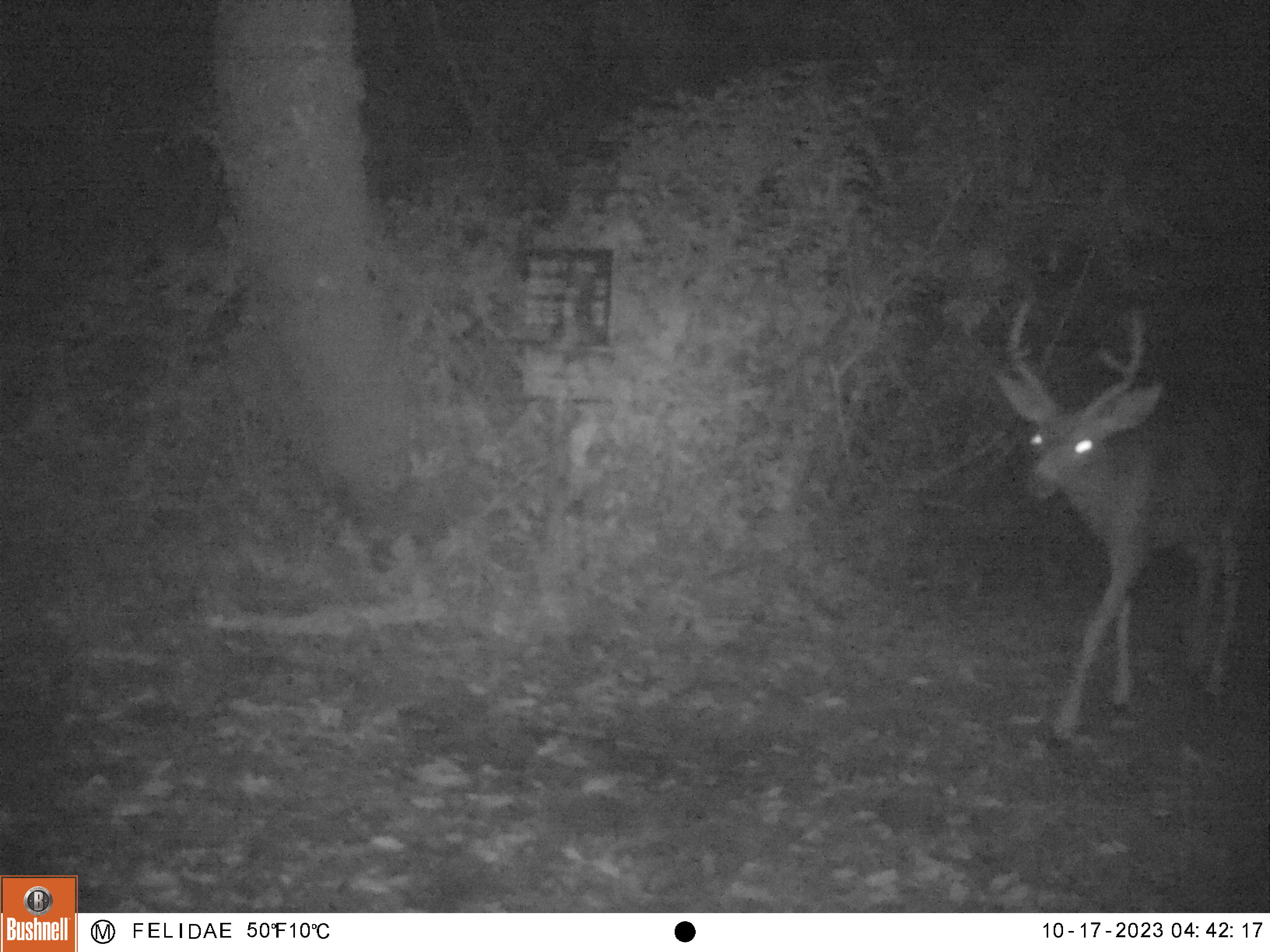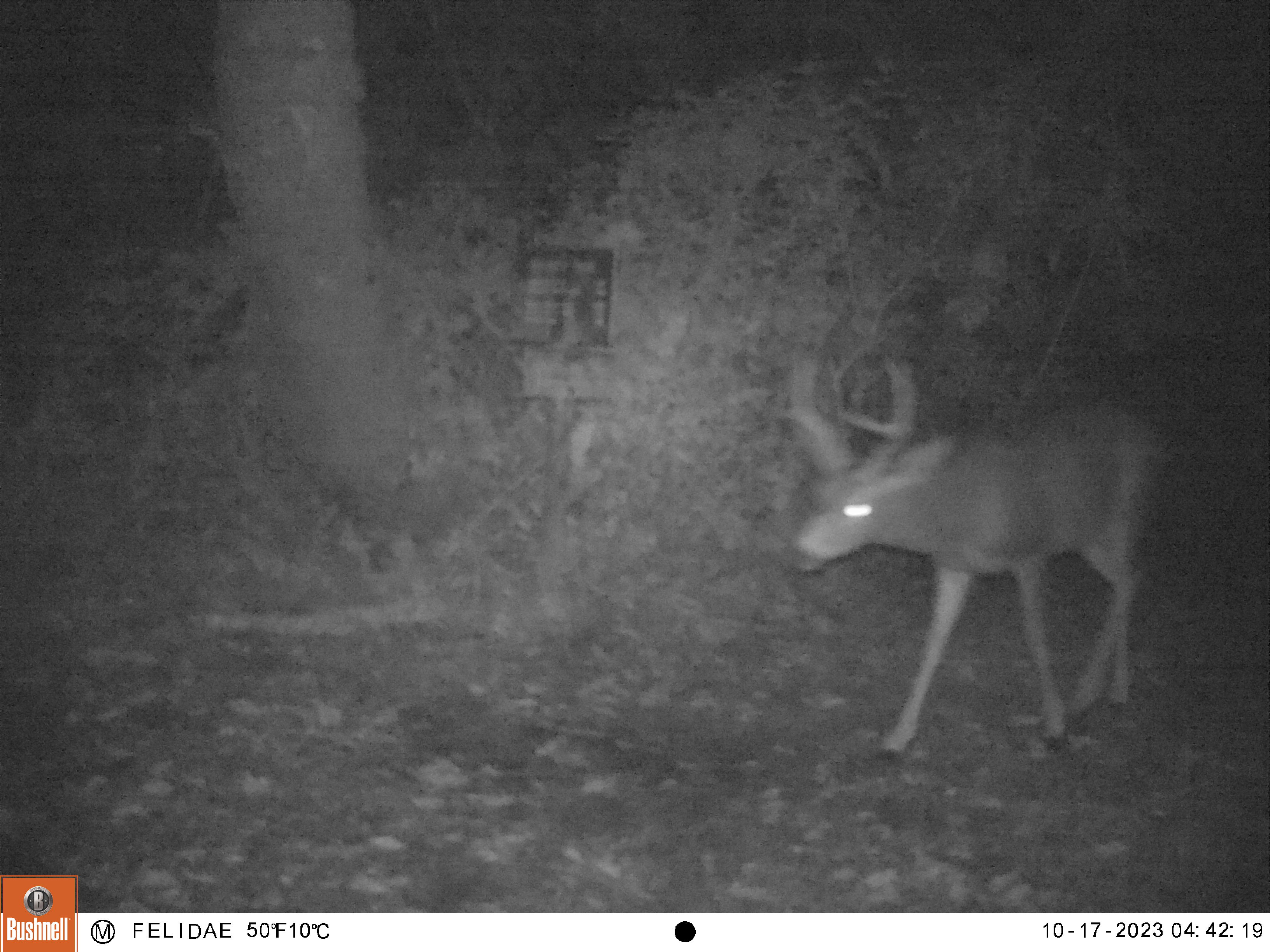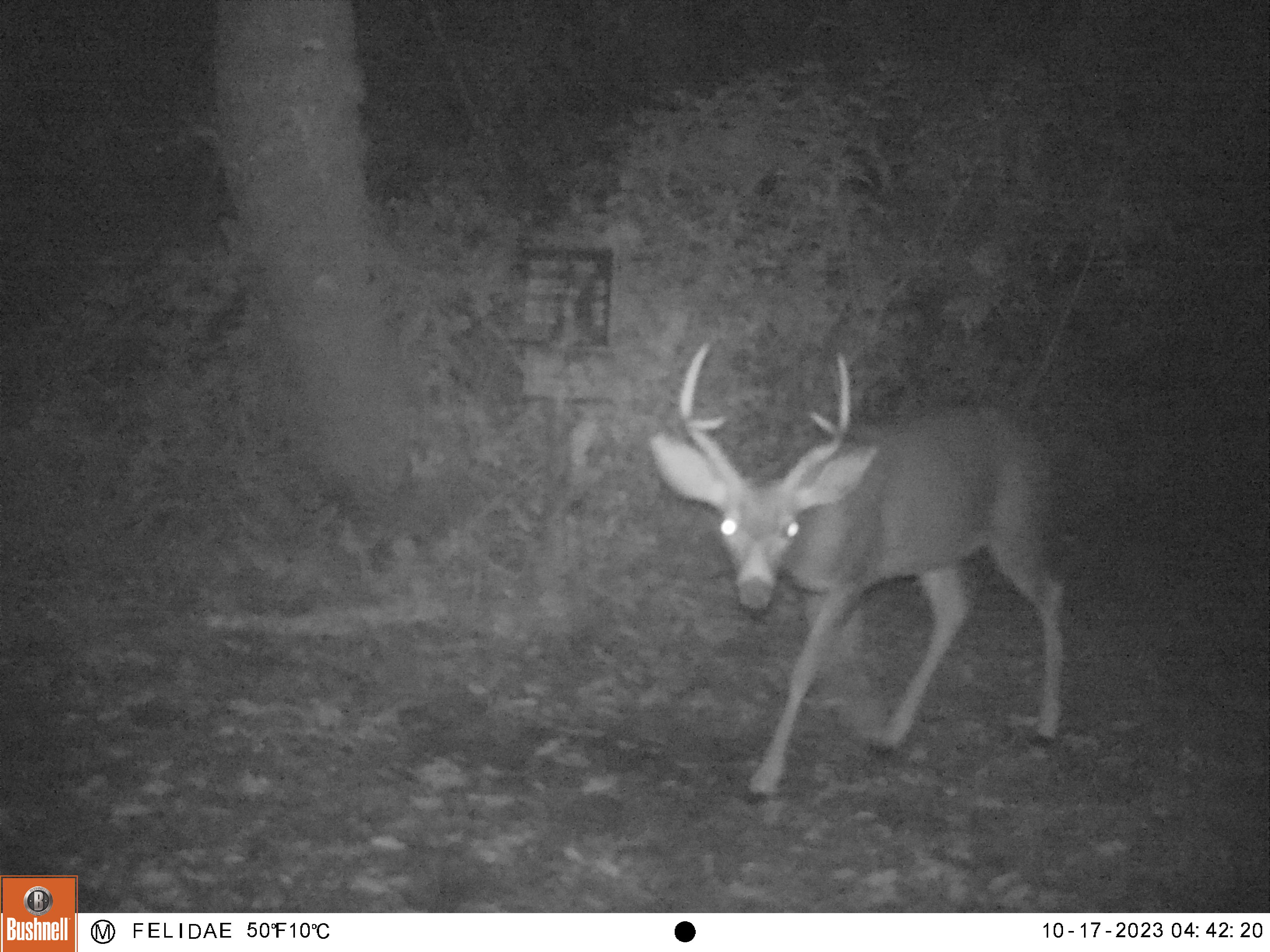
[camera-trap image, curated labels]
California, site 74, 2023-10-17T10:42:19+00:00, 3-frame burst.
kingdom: Animalia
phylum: Chordata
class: Mammalia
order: Artiodactyla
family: Cervidae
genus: Odocoileus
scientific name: Odocoileus hemionus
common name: mule deer